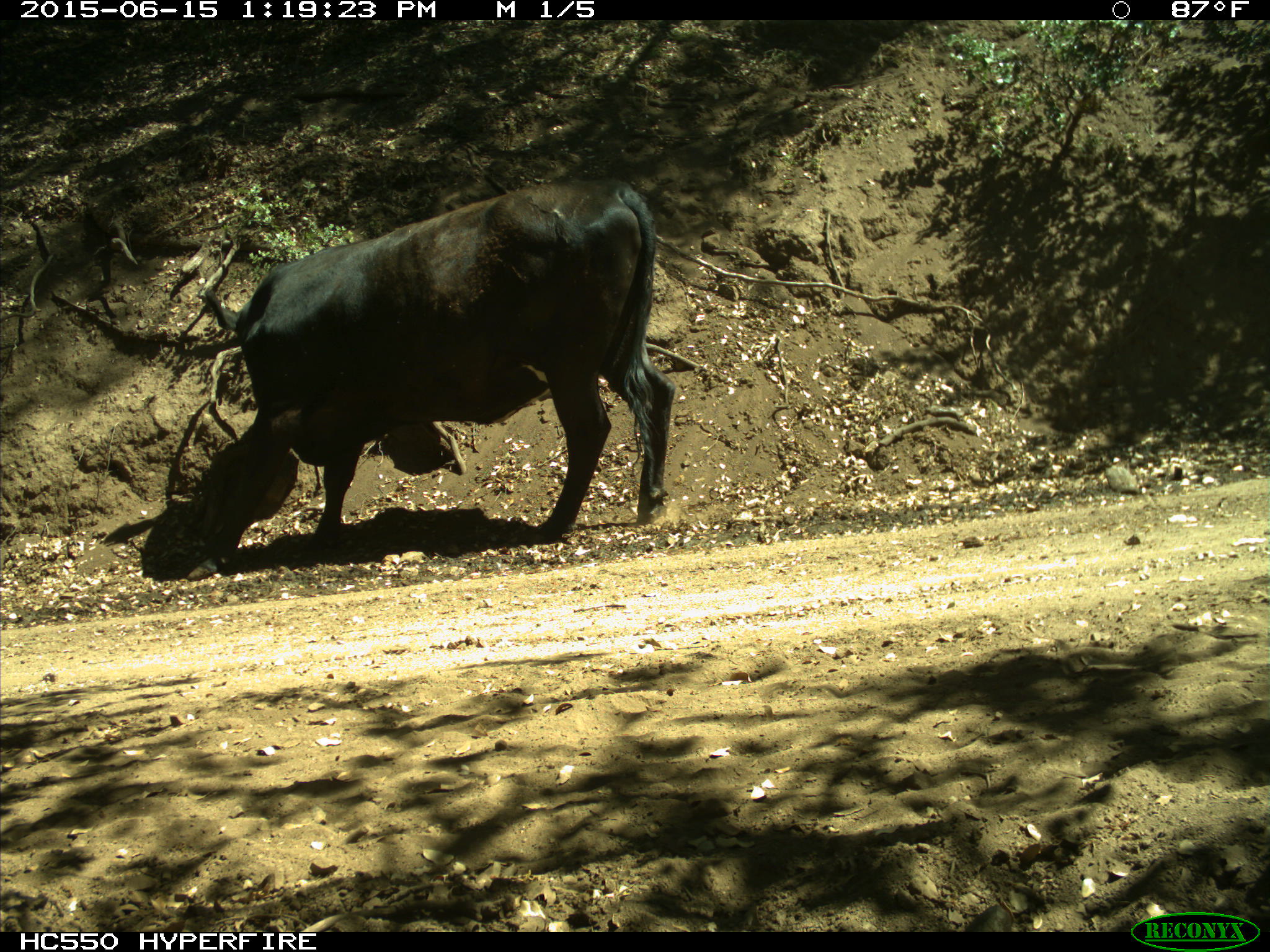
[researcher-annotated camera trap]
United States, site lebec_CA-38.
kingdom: Animalia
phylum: Chordata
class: Mammalia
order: Artiodactyla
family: Bovidae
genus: Bos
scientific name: Bos taurus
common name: domestic cow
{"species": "Bos taurus (domestic cow)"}